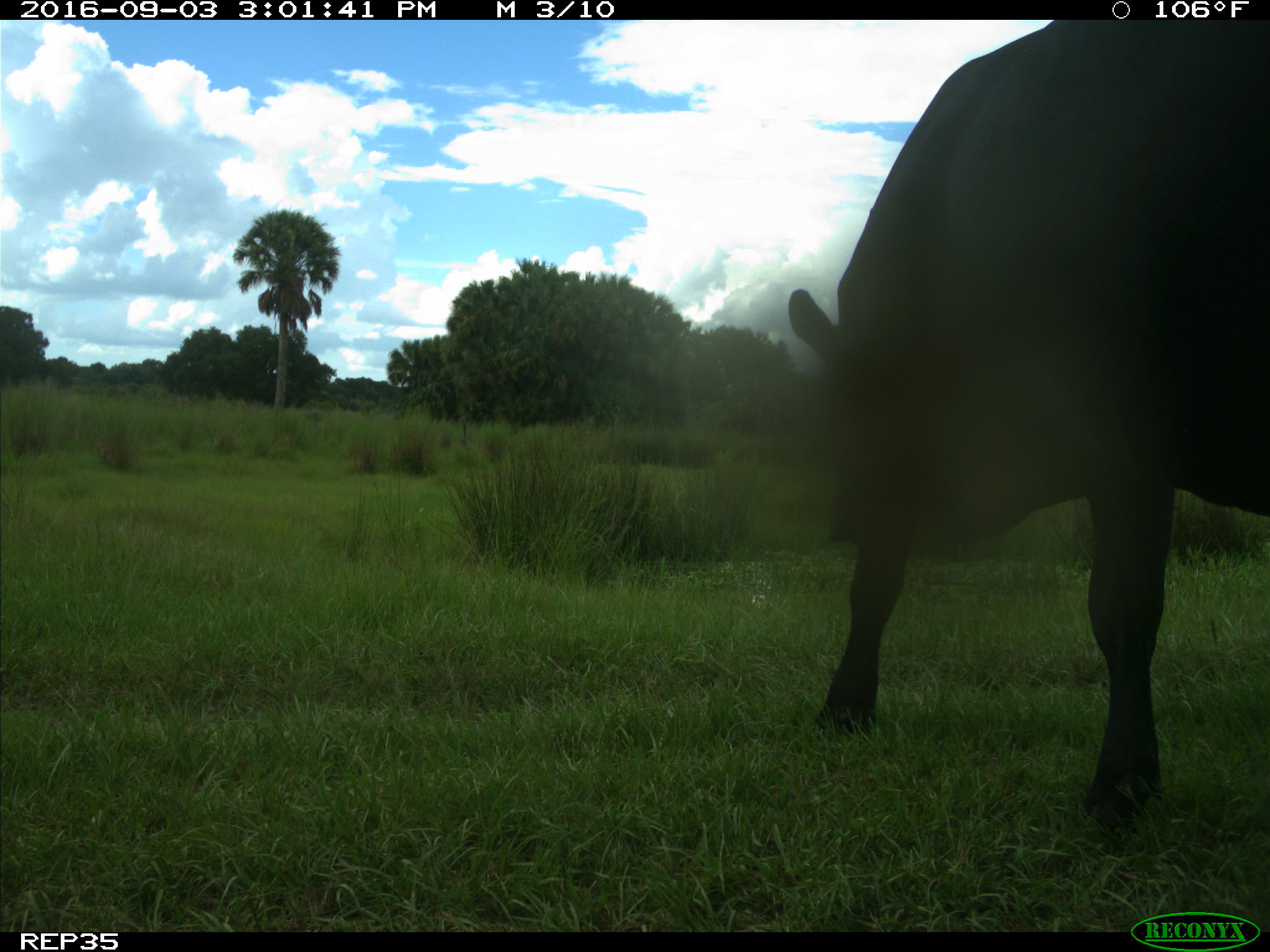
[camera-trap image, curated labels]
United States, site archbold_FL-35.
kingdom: Animalia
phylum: Chordata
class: Mammalia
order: Artiodactyla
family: Bovidae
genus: Bos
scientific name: Bos taurus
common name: domestic cow